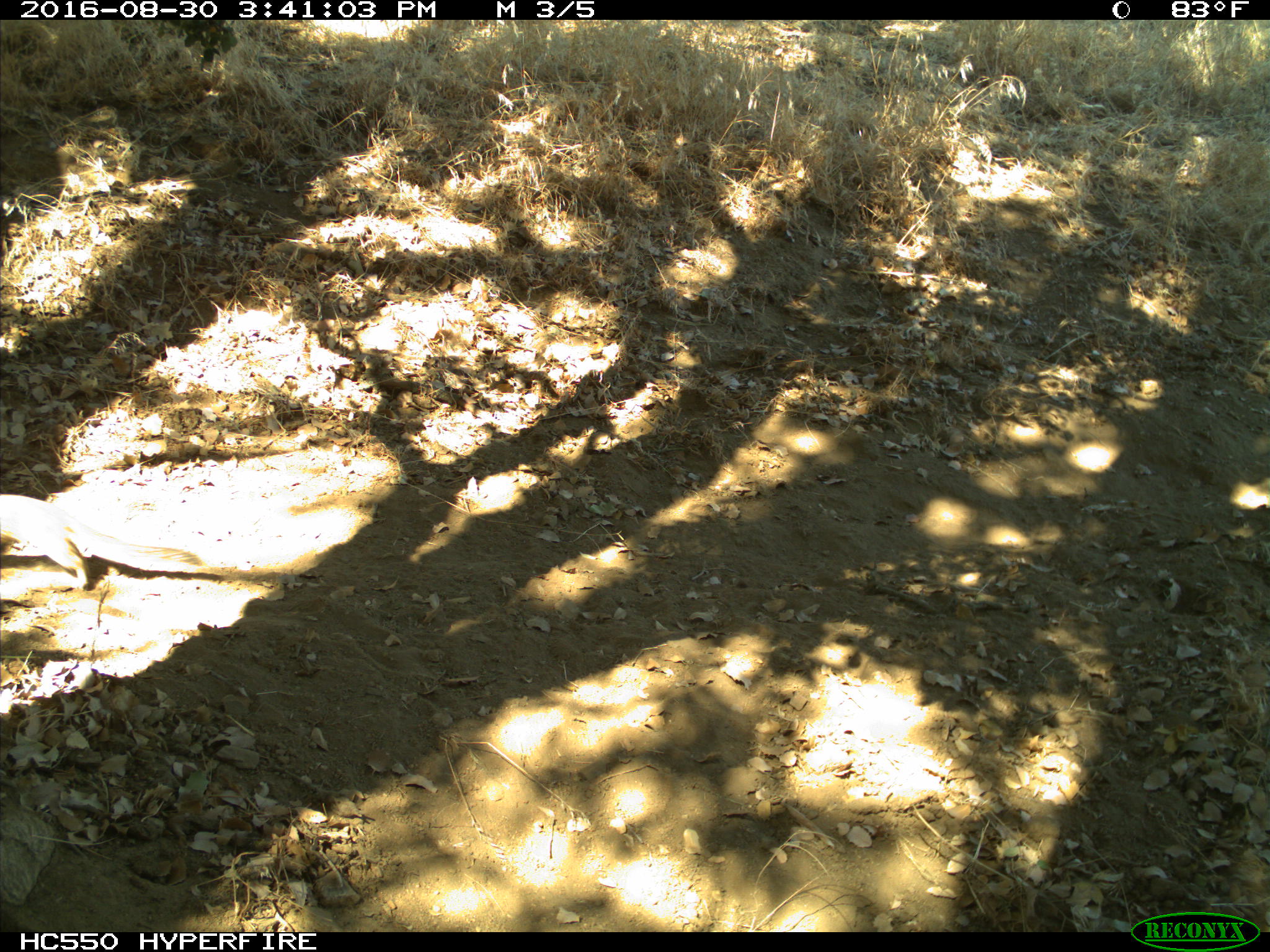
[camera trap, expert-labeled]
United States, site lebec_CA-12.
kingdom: Animalia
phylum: Chordata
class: Mammalia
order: Rodentia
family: Sciuridae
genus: Otospermophilus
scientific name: Otospermophilus beecheyi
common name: california ground squirrel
Otospermophilus beecheyi (california ground squirrel).